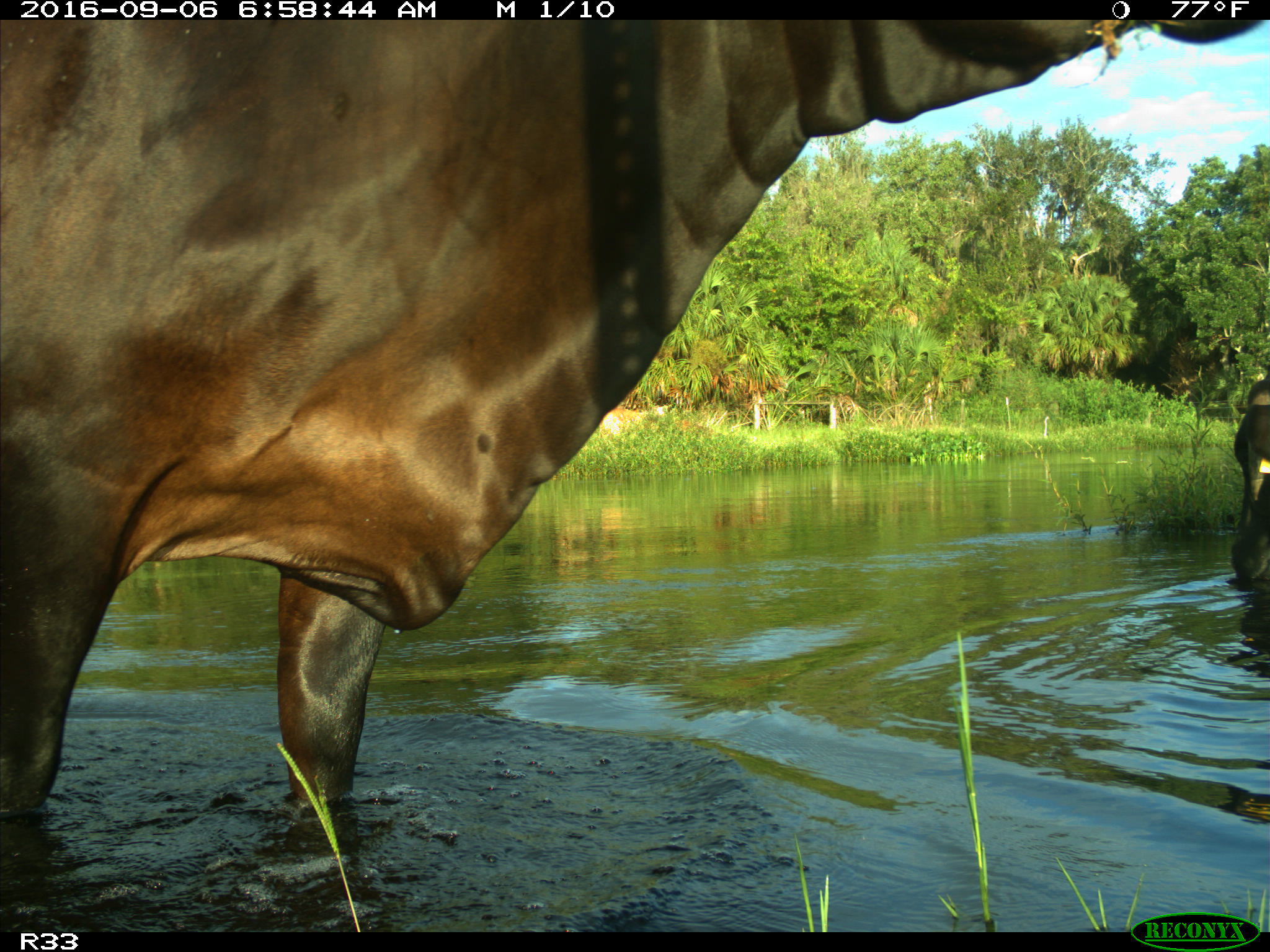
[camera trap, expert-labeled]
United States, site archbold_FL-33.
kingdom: Animalia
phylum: Chordata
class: Mammalia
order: Artiodactyla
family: Bovidae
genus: Bos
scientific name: Bos taurus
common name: domestic cow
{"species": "Bos taurus (domestic cow)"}